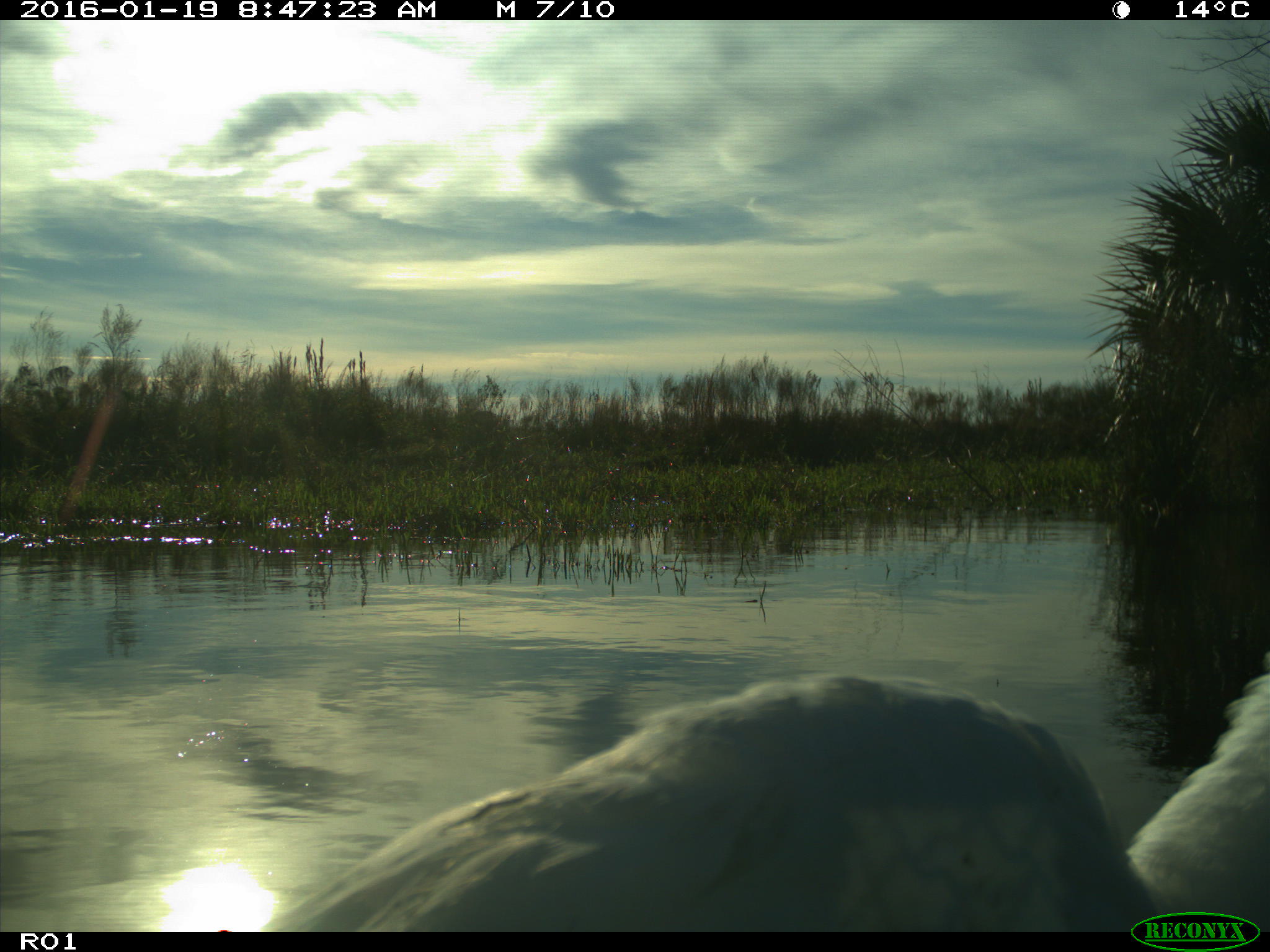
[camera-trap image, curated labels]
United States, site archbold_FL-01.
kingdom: Animalia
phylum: Chordata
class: Aves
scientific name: Aves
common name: birds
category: unidentified bird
Unidentified bird (birds) (Aves).